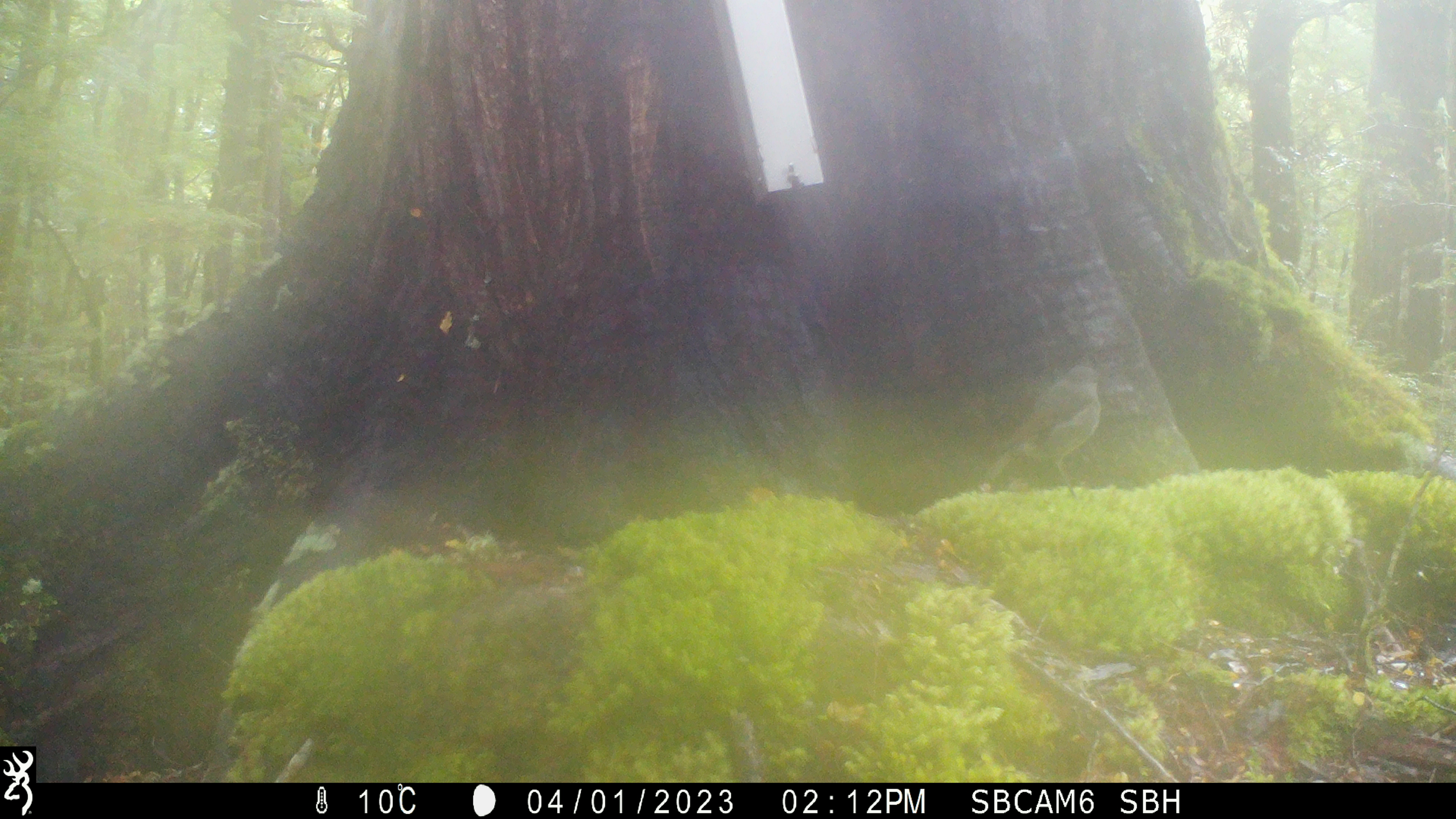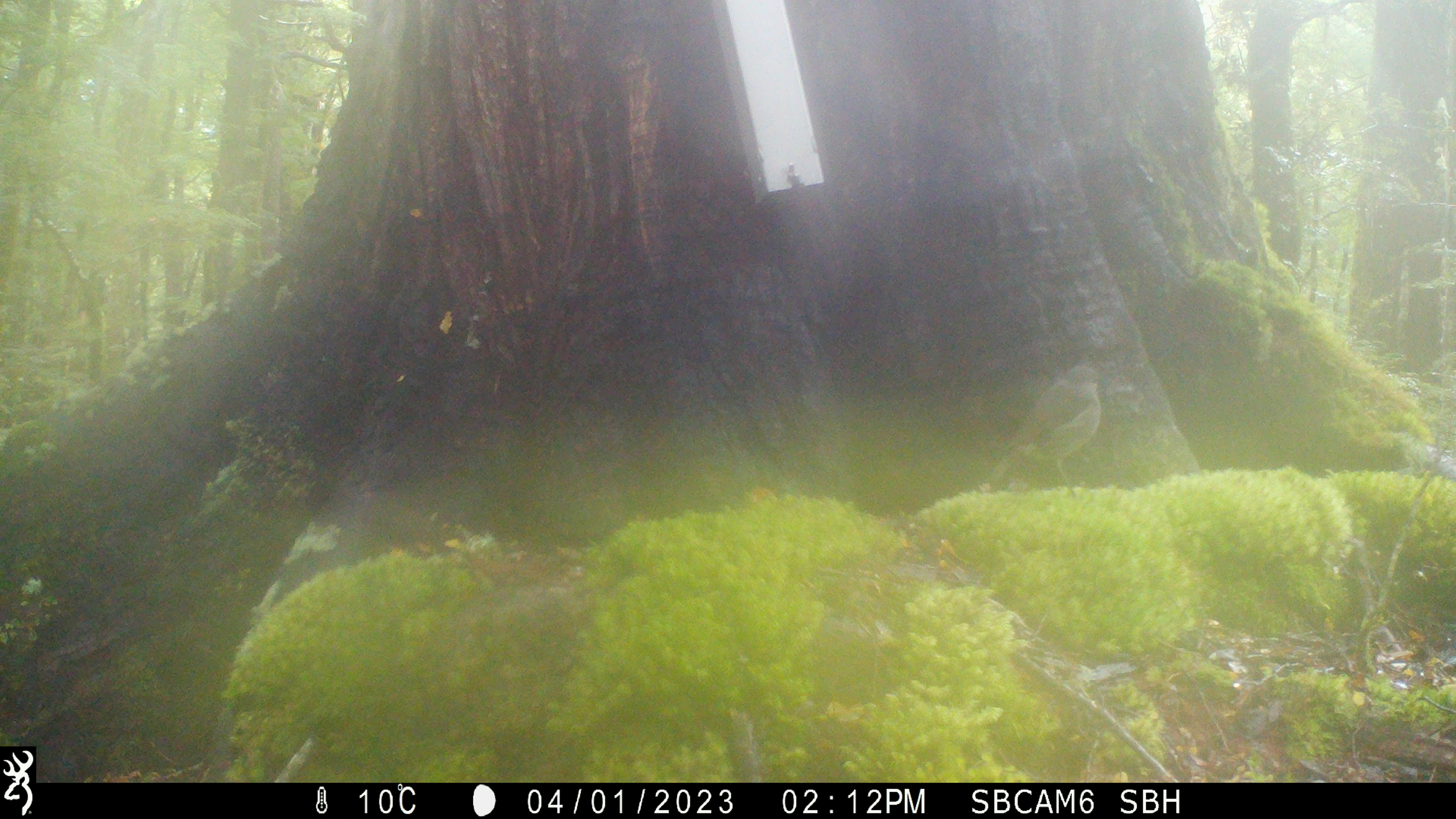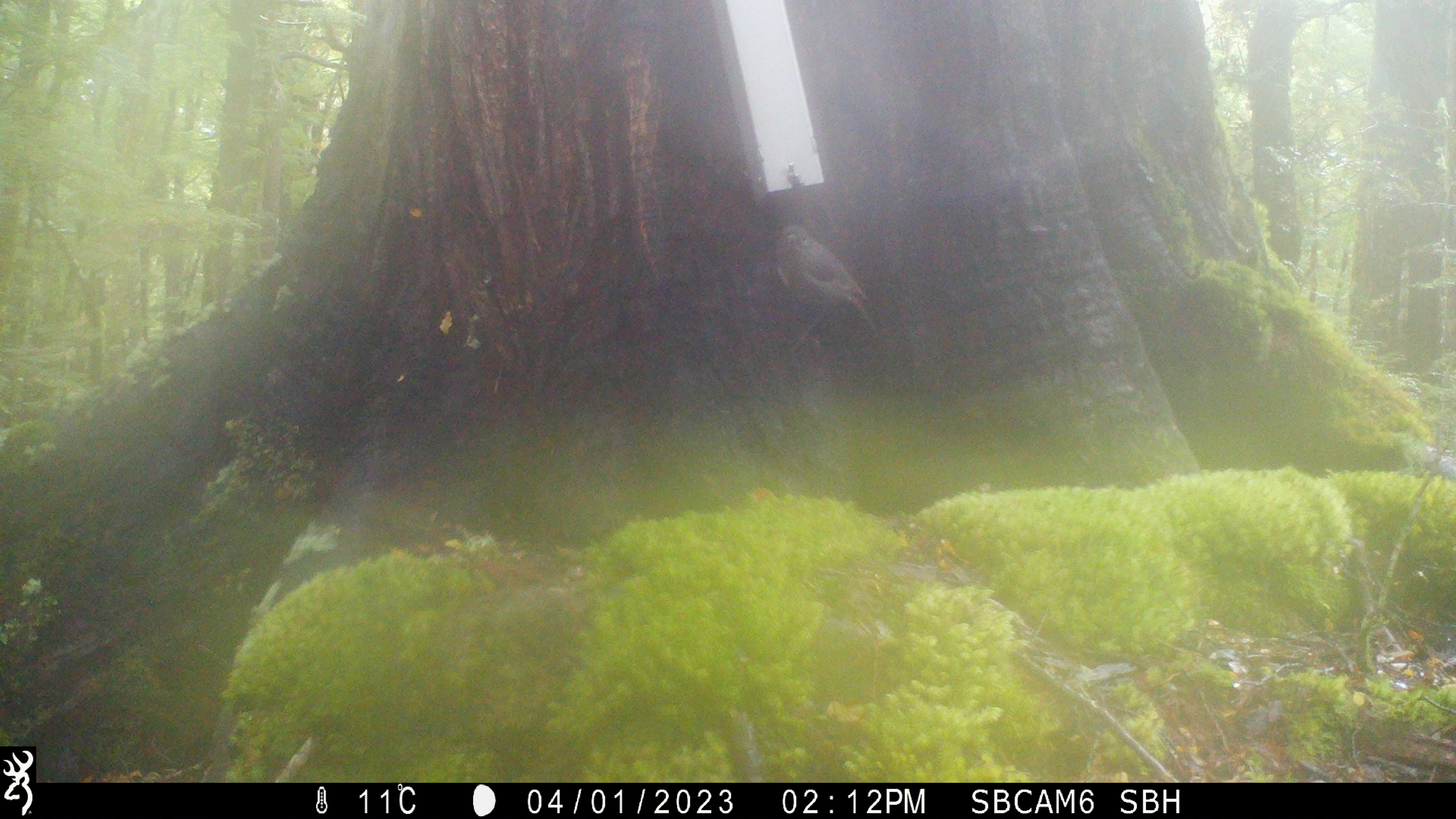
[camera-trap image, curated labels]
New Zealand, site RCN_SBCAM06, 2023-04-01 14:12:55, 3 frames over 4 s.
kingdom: Animalia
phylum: Chordata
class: Aves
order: Passeriformes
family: Petroicidae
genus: Petroica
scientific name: Petroica australis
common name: new zealand robin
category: robin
Robin (new zealand robin) (Petroica australis).